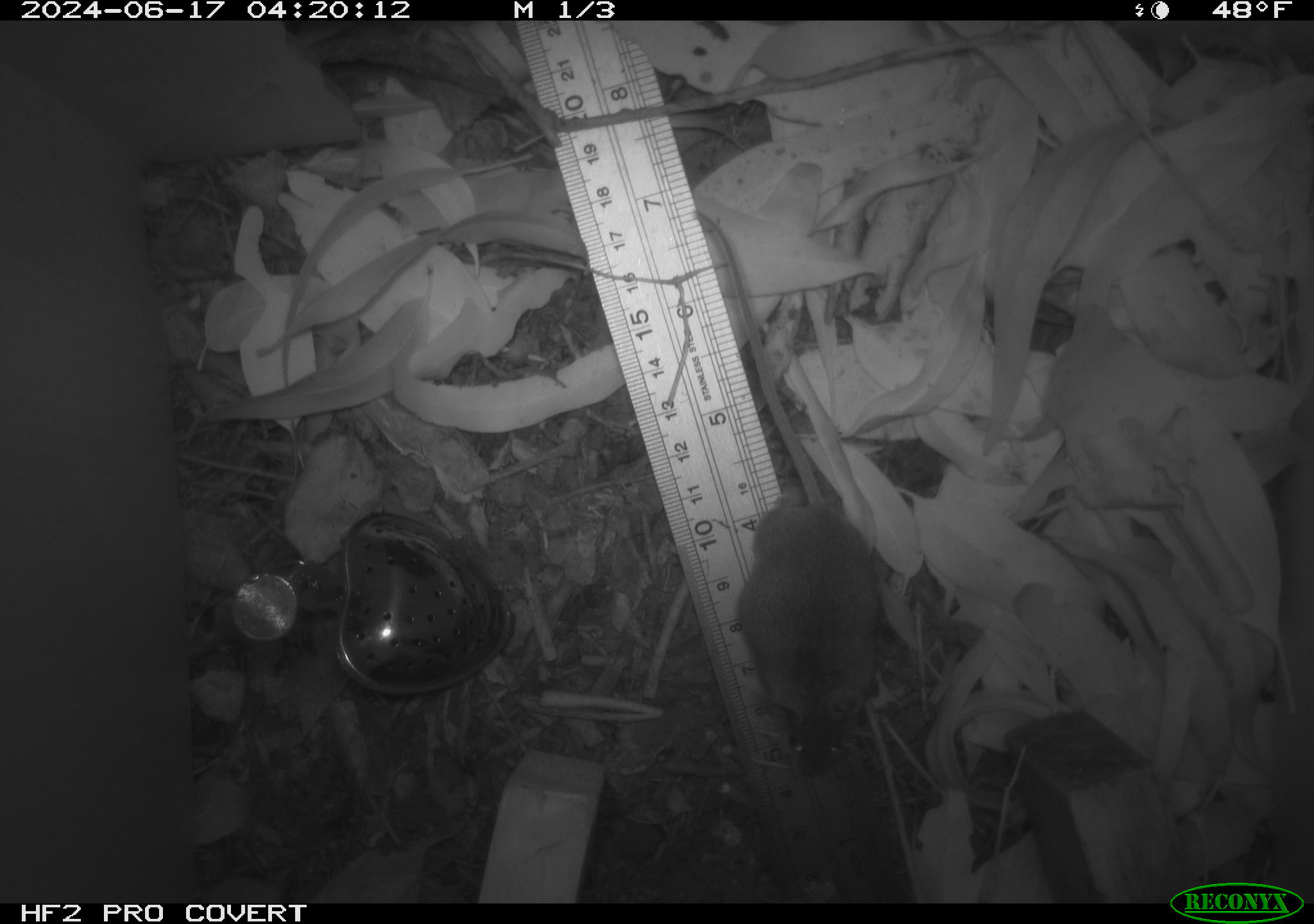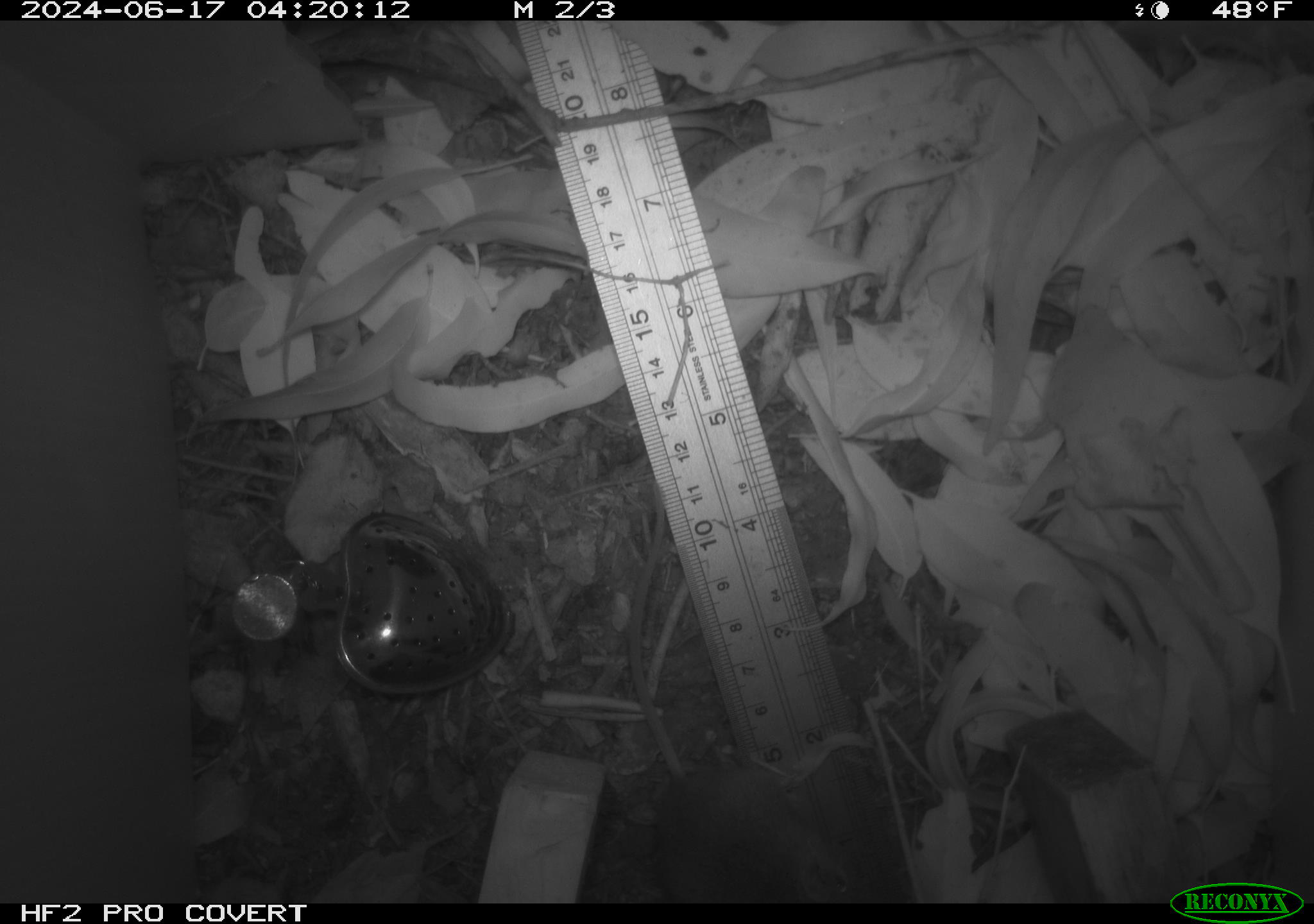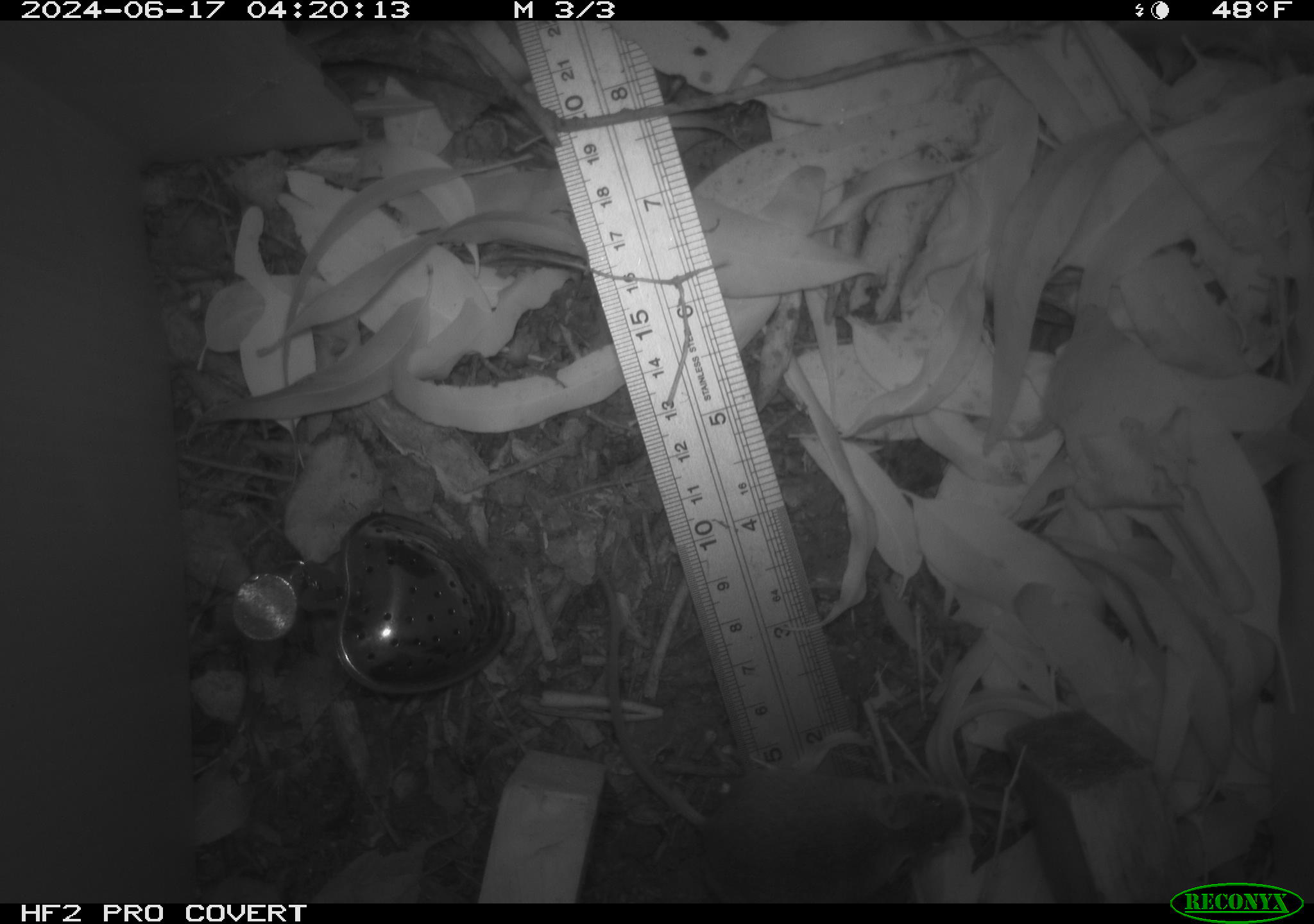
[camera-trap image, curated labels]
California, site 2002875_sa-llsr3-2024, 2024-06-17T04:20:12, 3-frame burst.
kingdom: Animalia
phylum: Chordata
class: Mammalia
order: Rodentia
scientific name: Rodentia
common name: mouse species